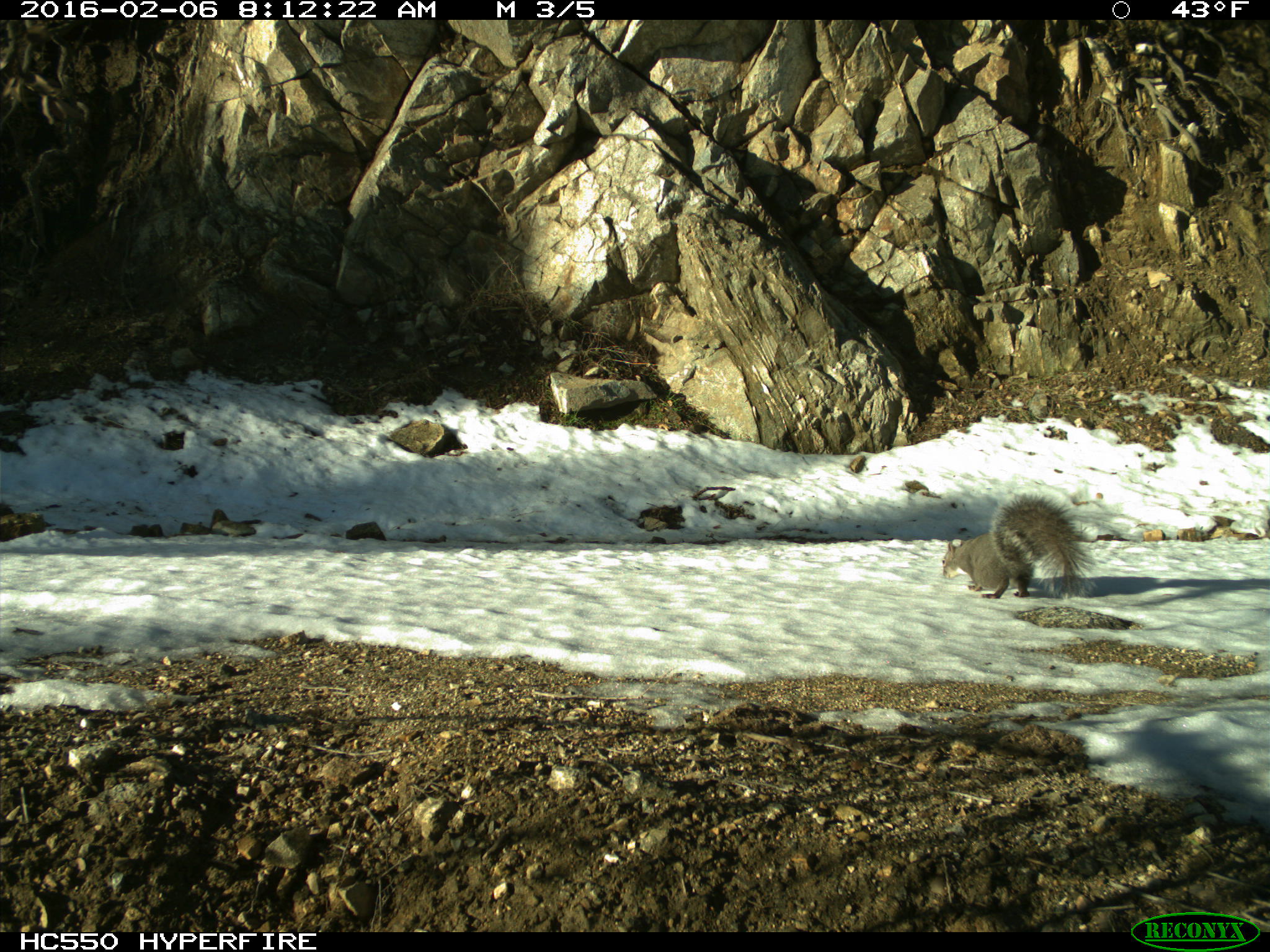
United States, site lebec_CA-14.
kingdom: Animalia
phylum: Chordata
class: Mammalia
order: Rodentia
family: Sciuridae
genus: Sciurus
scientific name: Sciurus carolinensis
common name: eastern gray squirrel